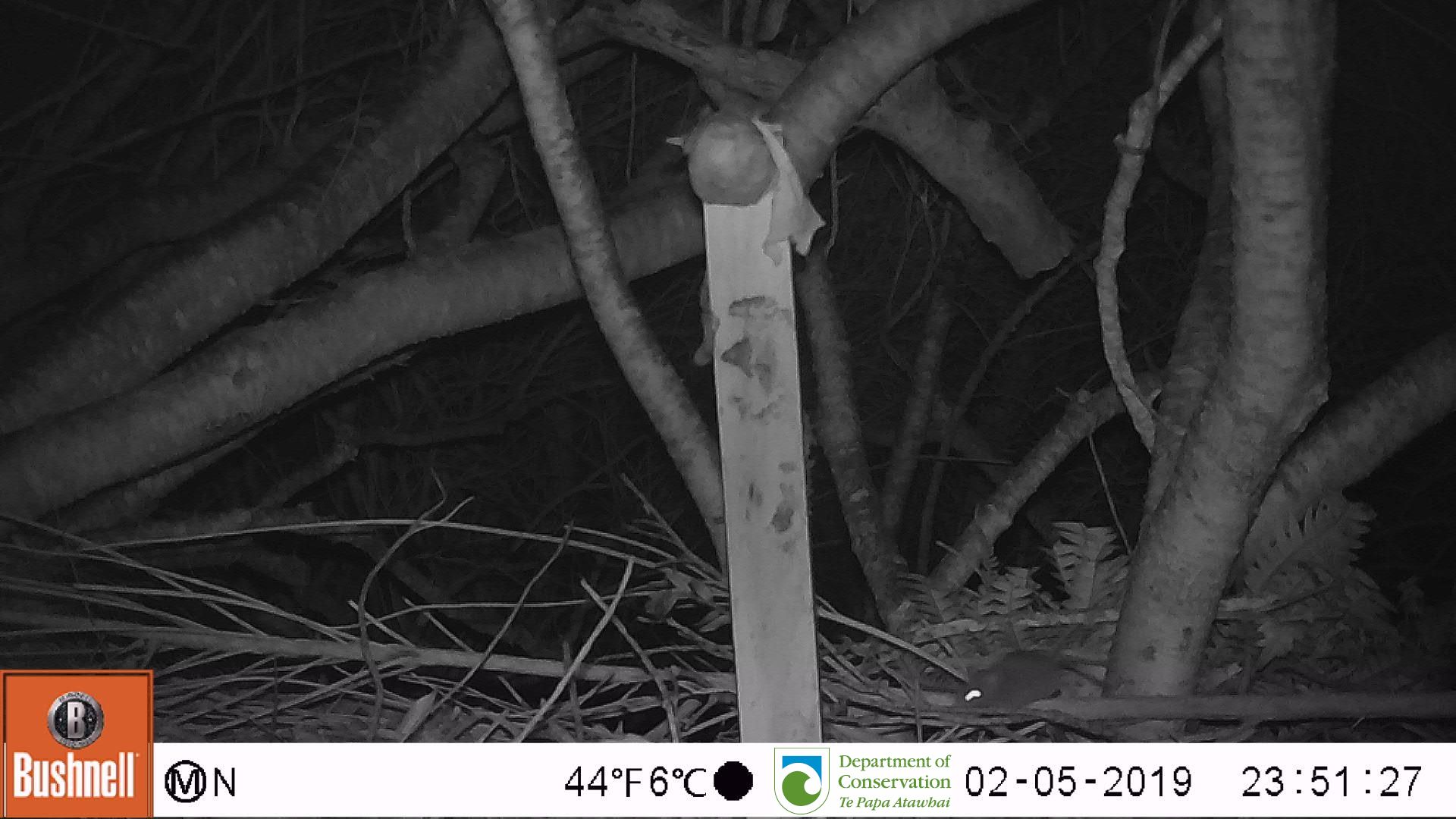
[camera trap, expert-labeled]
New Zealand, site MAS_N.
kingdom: Animalia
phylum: Chordata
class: Mammalia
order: Rodentia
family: Muridae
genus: Mus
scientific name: Mus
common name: mouse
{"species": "mouse (Mus)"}